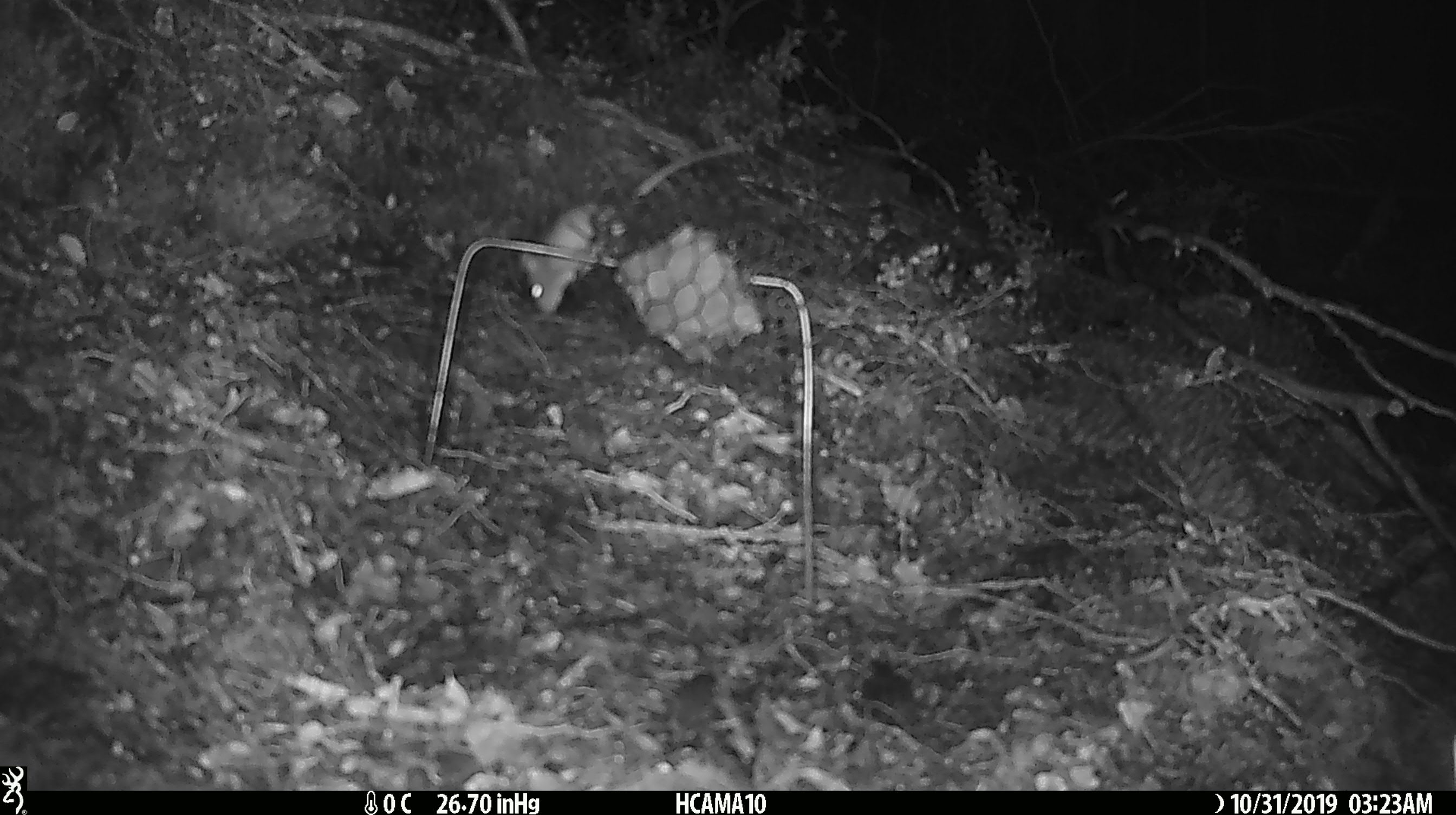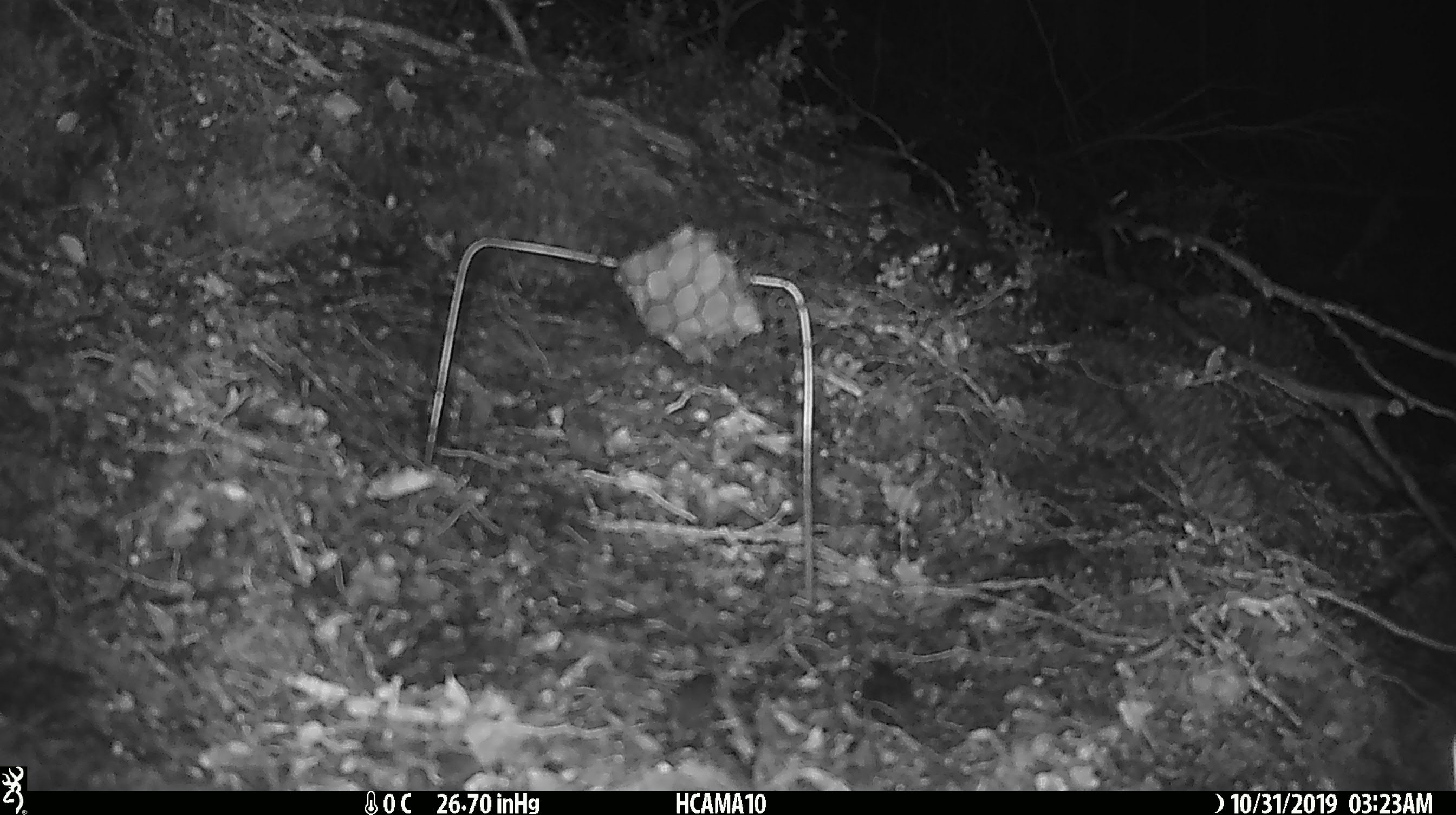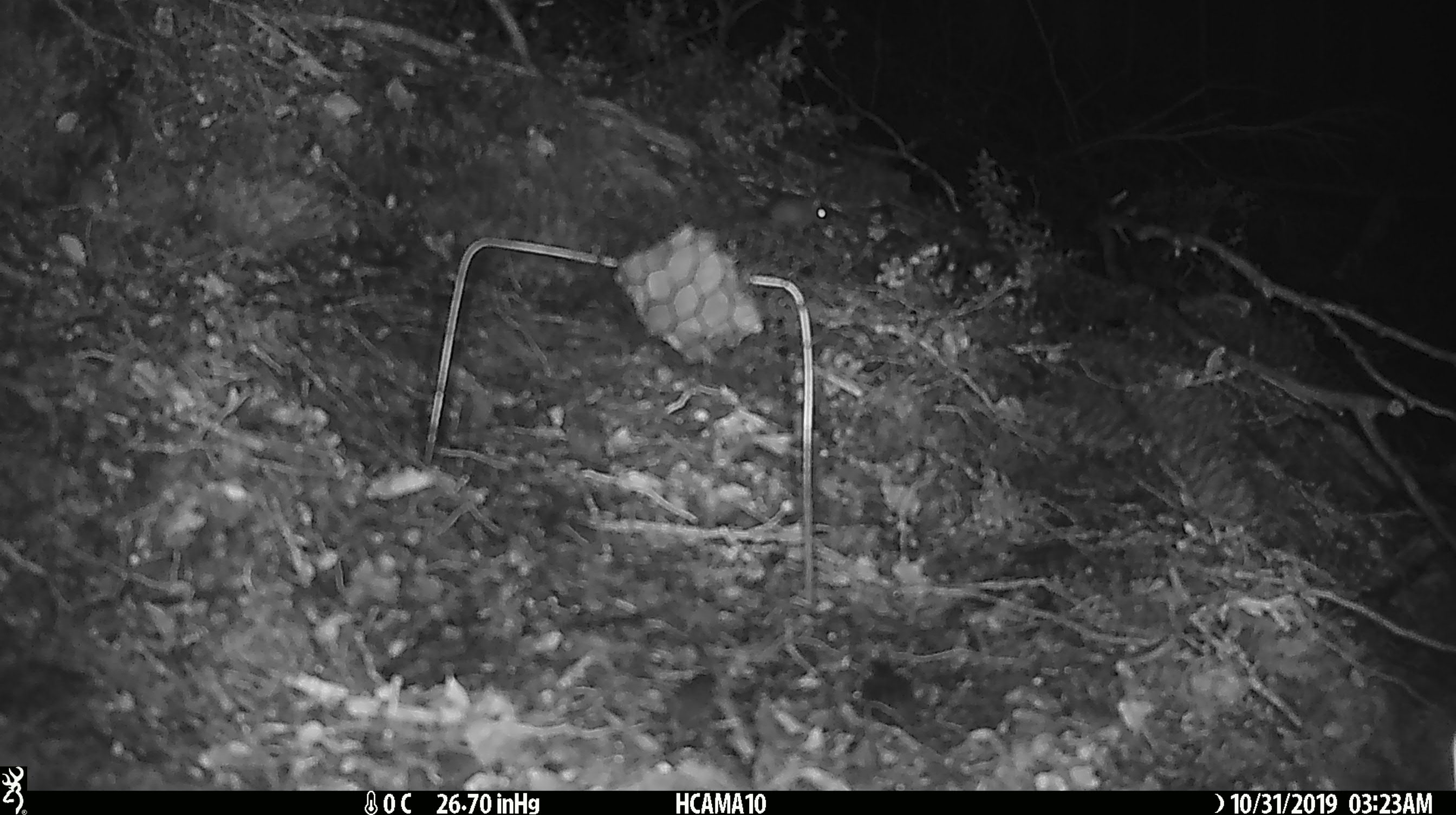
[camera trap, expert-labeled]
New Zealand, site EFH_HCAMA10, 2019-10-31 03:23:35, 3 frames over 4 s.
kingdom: Animalia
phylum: Chordata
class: Mammalia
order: Rodentia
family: Muridae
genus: Mus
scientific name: Mus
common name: mouse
Mouse (Mus).